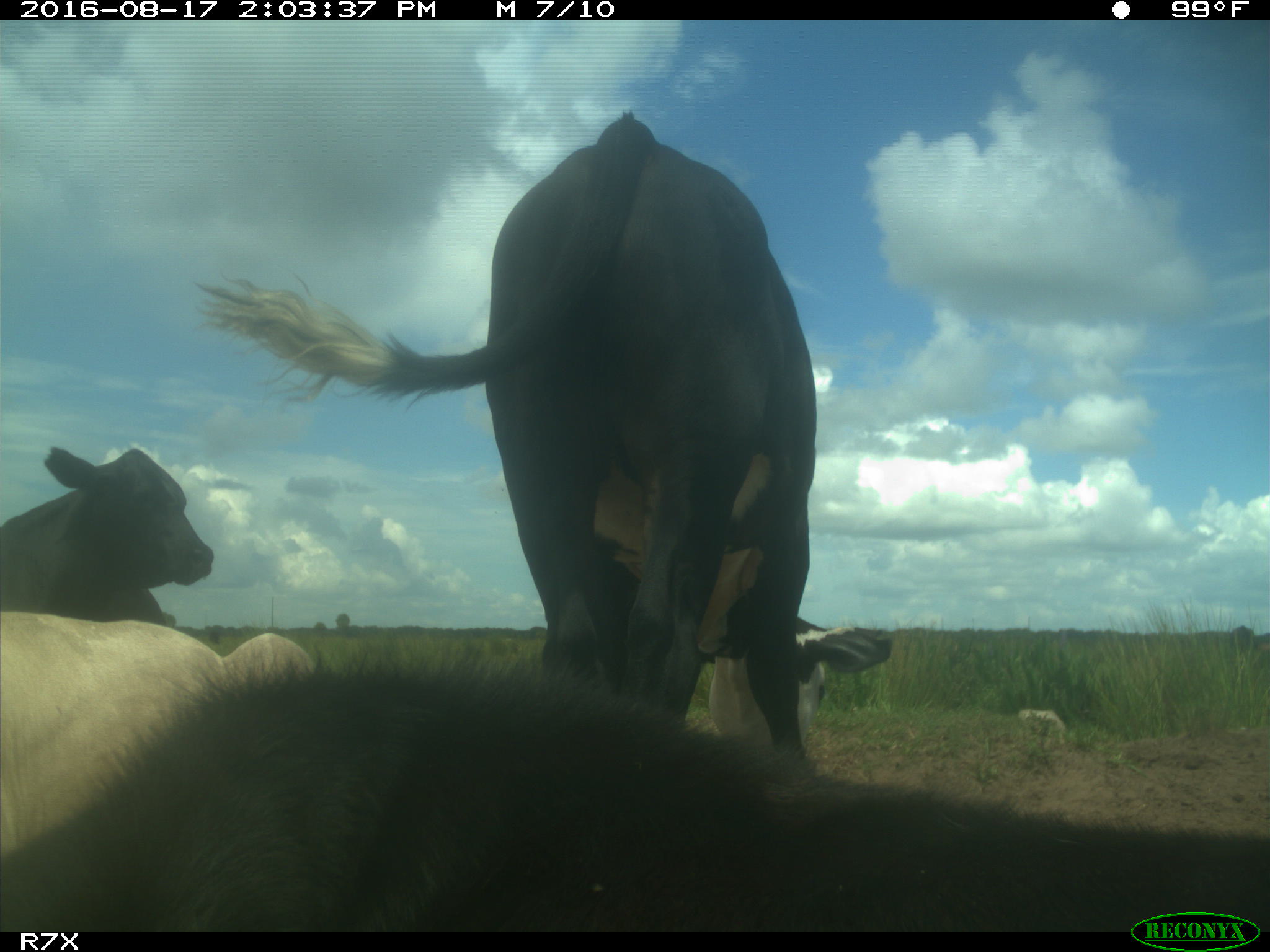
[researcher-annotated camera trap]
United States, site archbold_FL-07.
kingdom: Animalia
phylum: Chordata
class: Mammalia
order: Artiodactyla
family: Bovidae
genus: Bos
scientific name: Bos taurus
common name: domestic cow